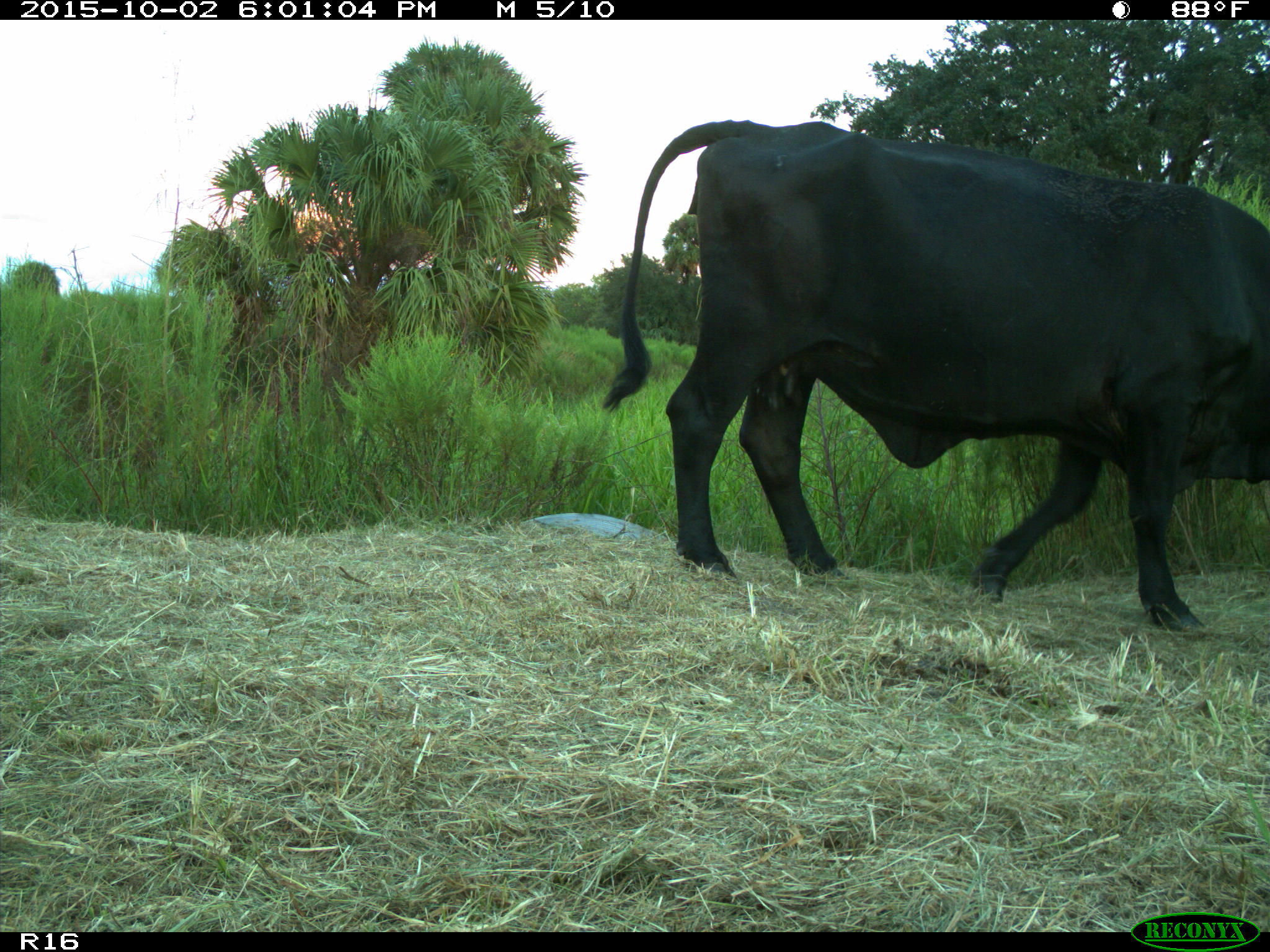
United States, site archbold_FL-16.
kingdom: Animalia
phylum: Chordata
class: Mammalia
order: Artiodactyla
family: Bovidae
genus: Bos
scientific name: Bos taurus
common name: domestic cow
Bos taurus (domestic cow).